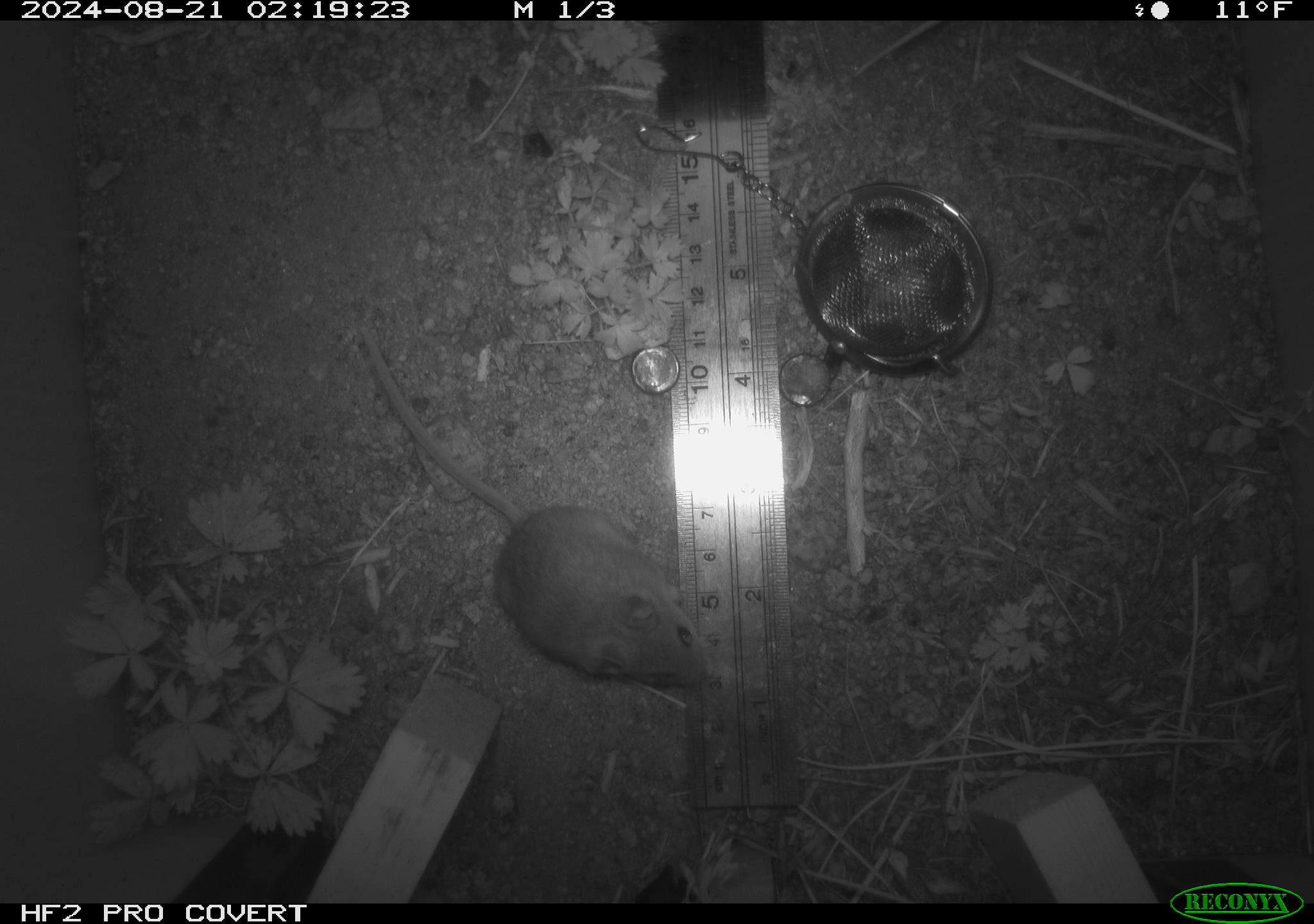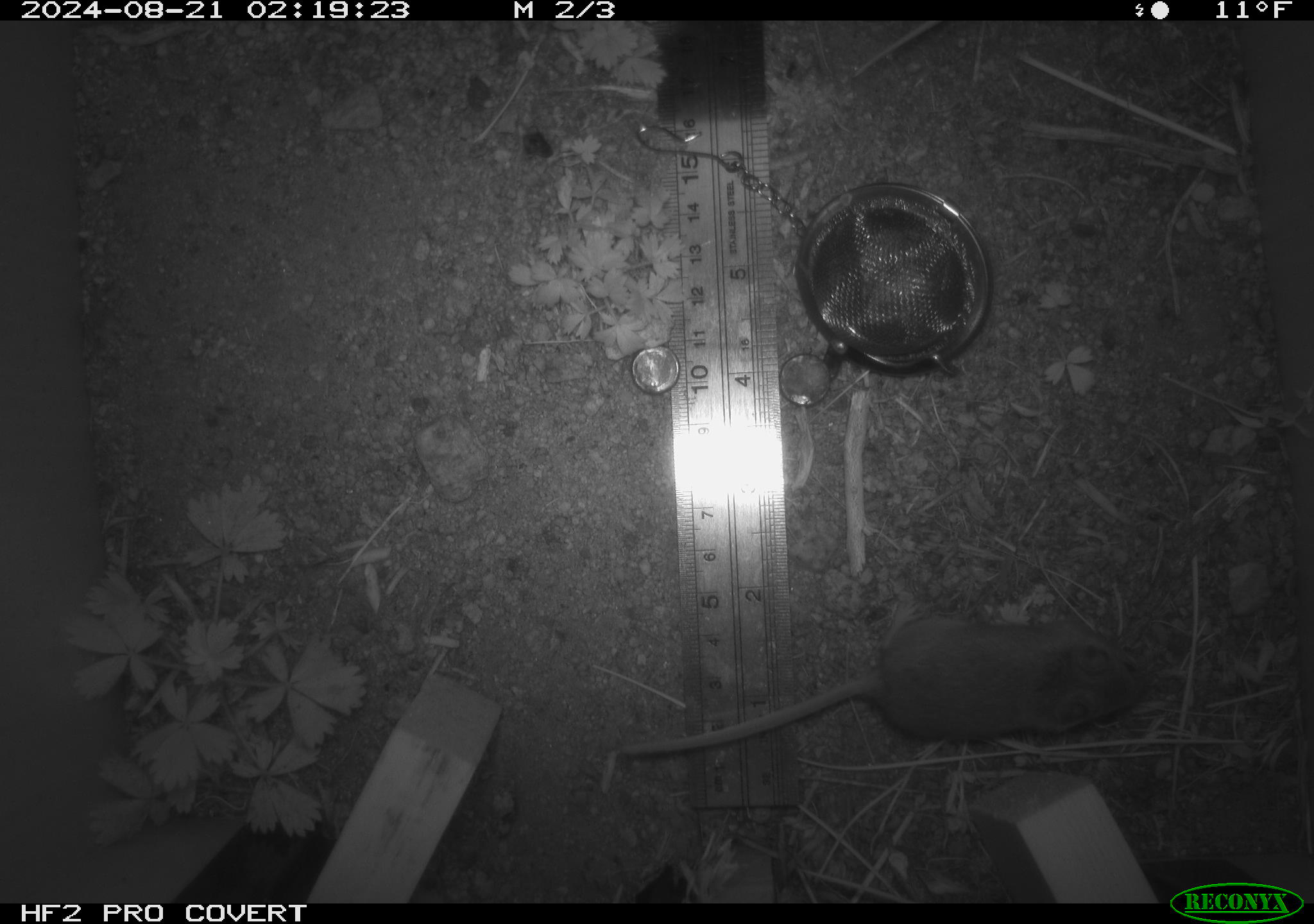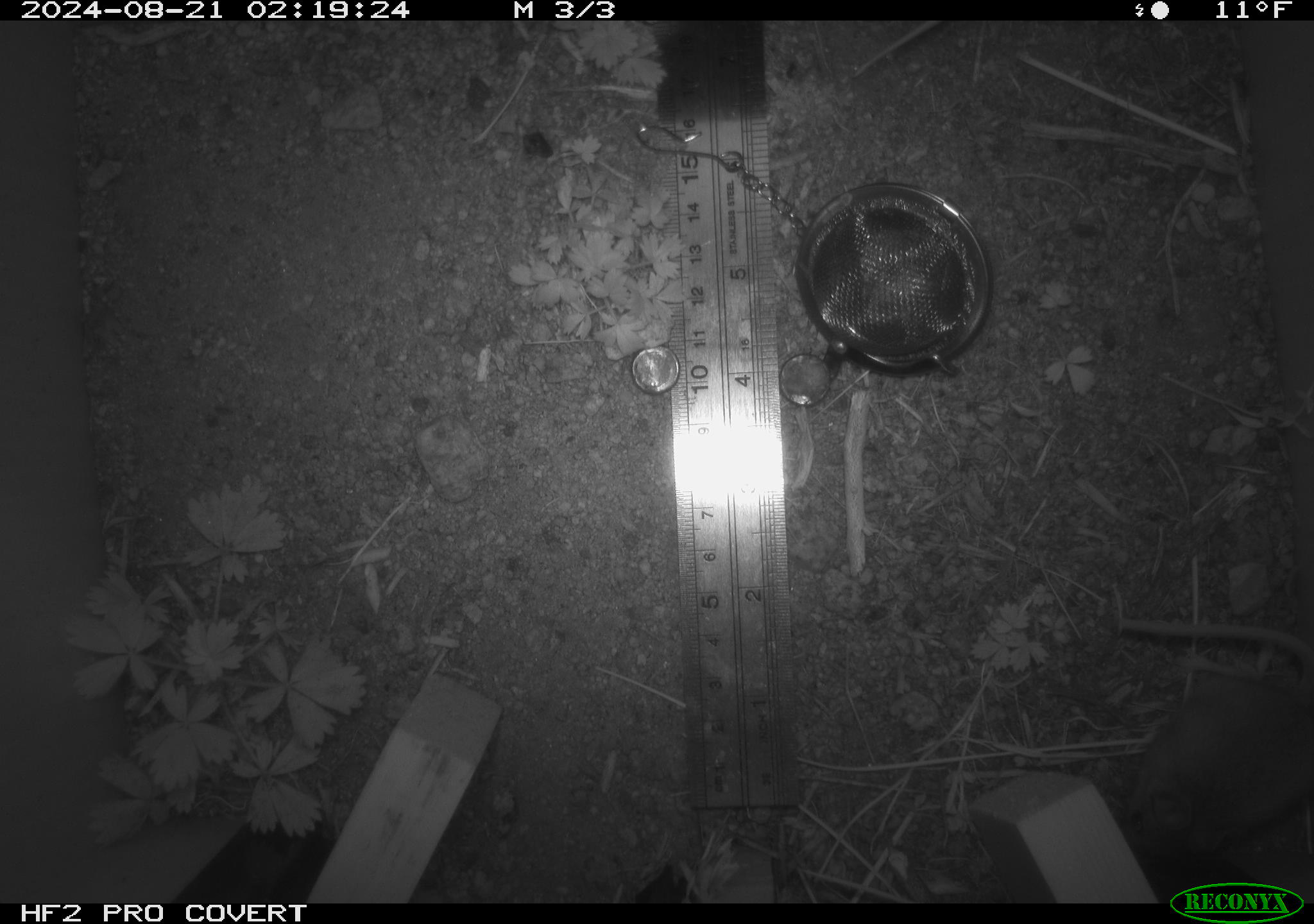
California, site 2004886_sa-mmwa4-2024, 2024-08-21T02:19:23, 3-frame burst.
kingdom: Animalia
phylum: Chordata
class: Mammalia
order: Rodentia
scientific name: Rodentia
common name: mouse species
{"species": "mouse species (Rodentia)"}